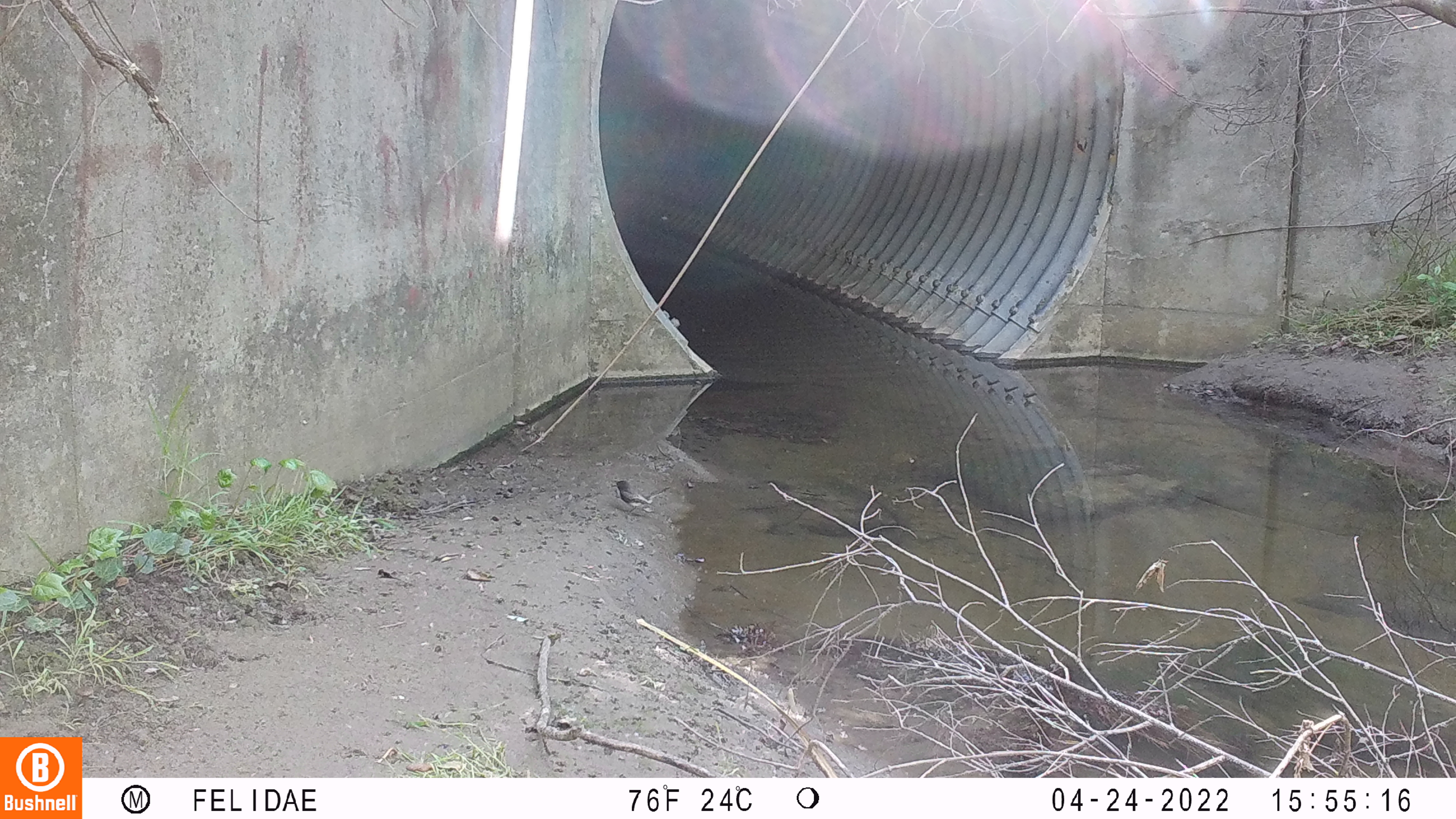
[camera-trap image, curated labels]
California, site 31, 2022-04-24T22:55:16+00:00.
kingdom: Animalia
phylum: Chordata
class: Aves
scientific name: Aves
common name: bird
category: unknown bird